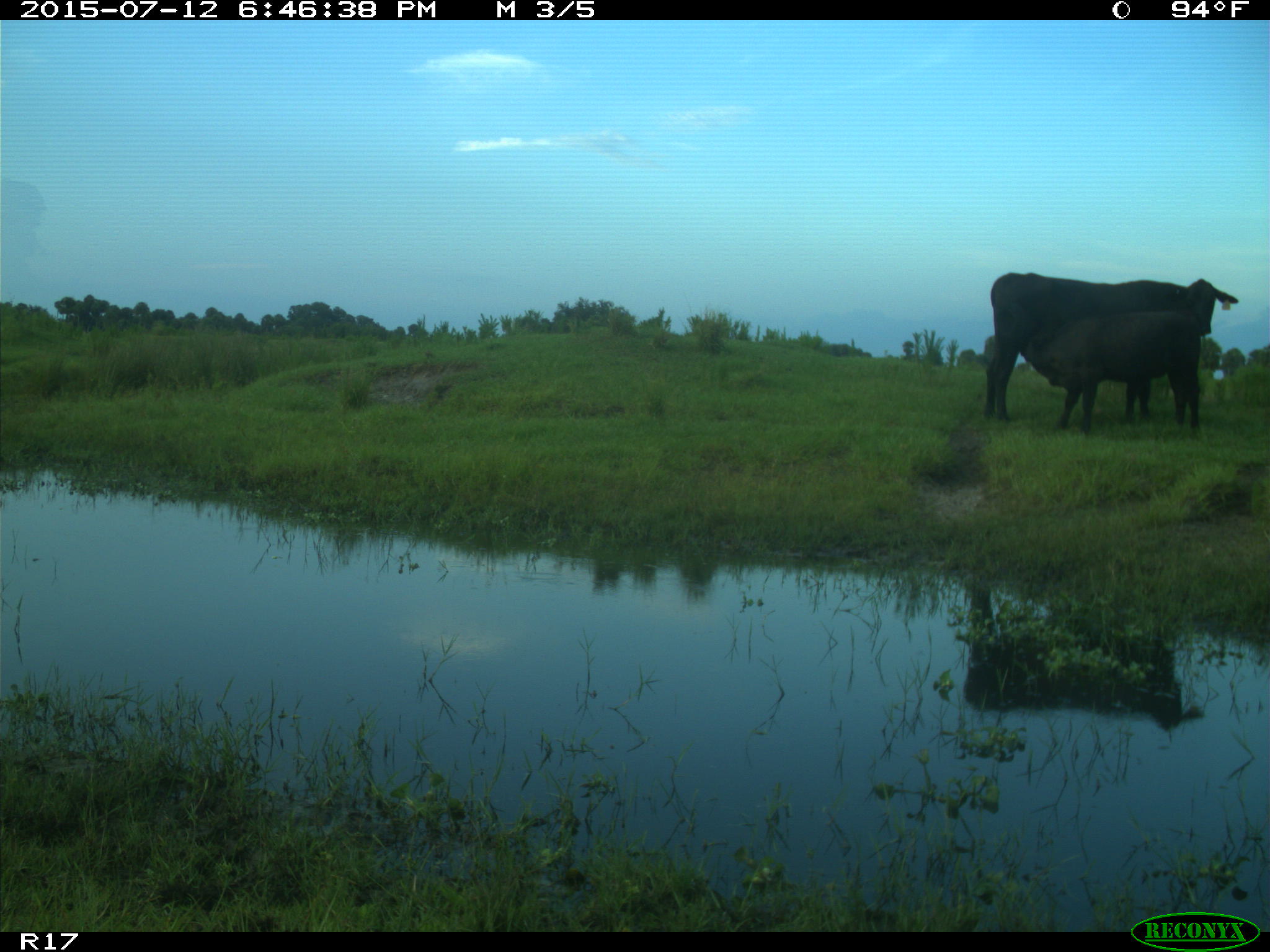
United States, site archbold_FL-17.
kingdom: Animalia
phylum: Chordata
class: Mammalia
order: Artiodactyla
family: Bovidae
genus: Bos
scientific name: Bos taurus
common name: domestic cow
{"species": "Bos taurus (domestic cow)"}